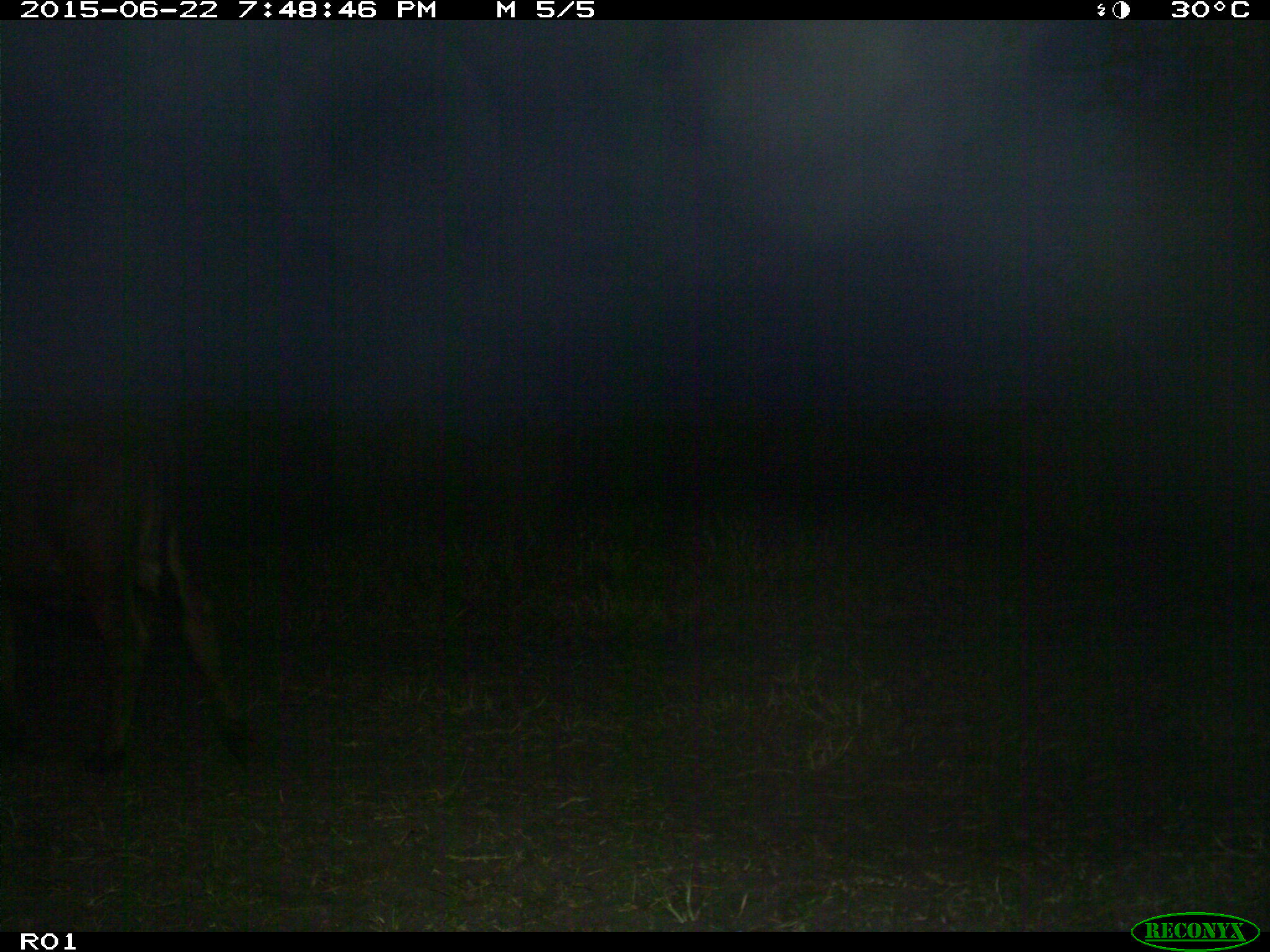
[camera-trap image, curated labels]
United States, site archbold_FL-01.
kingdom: Animalia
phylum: Chordata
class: Mammalia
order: Artiodactyla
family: Bovidae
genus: Bos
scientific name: Bos taurus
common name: domestic cow